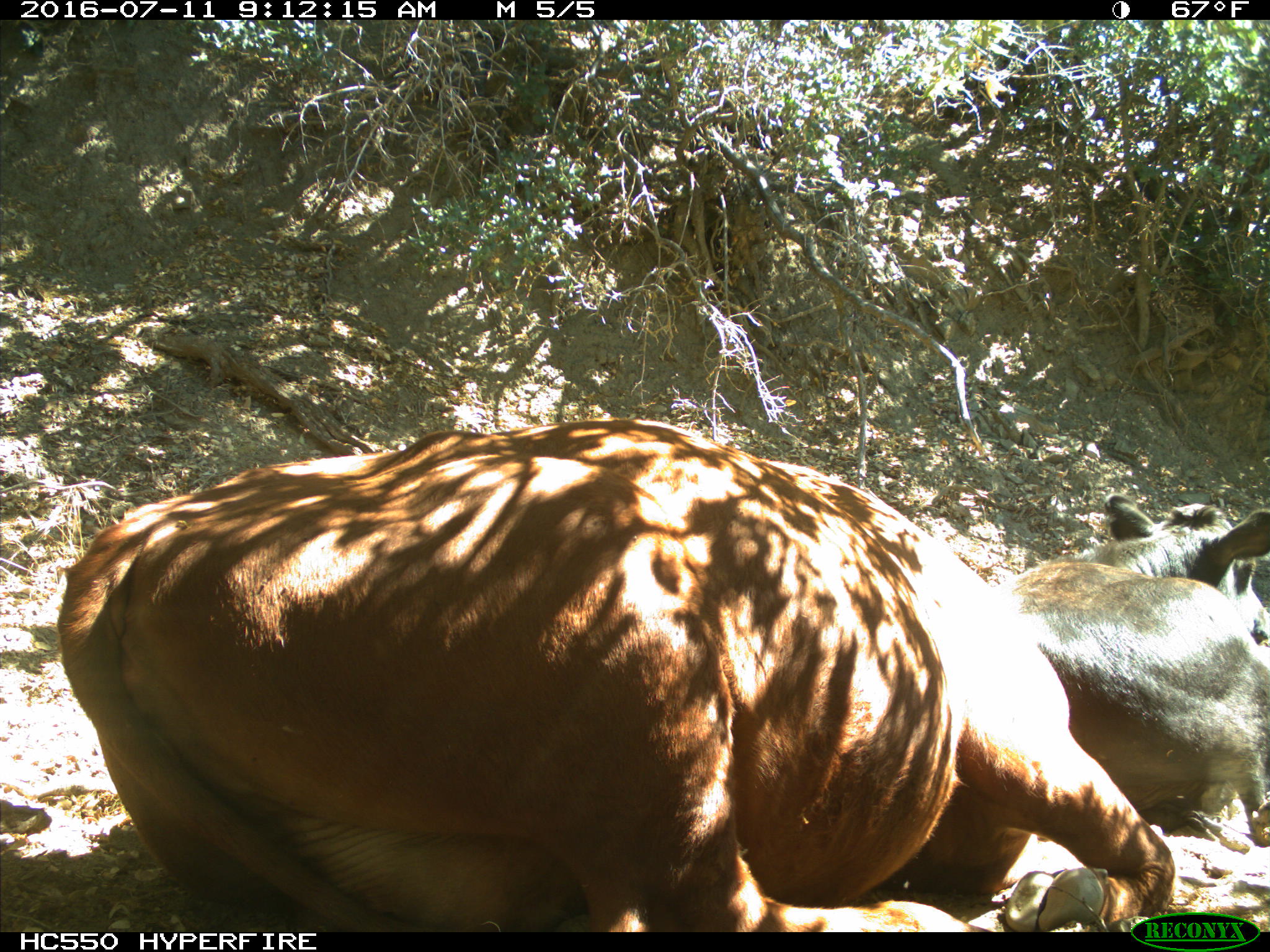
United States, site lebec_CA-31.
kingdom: Animalia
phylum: Chordata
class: Mammalia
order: Artiodactyla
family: Bovidae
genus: Bos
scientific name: Bos taurus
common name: domestic cow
Bos taurus (domestic cow).